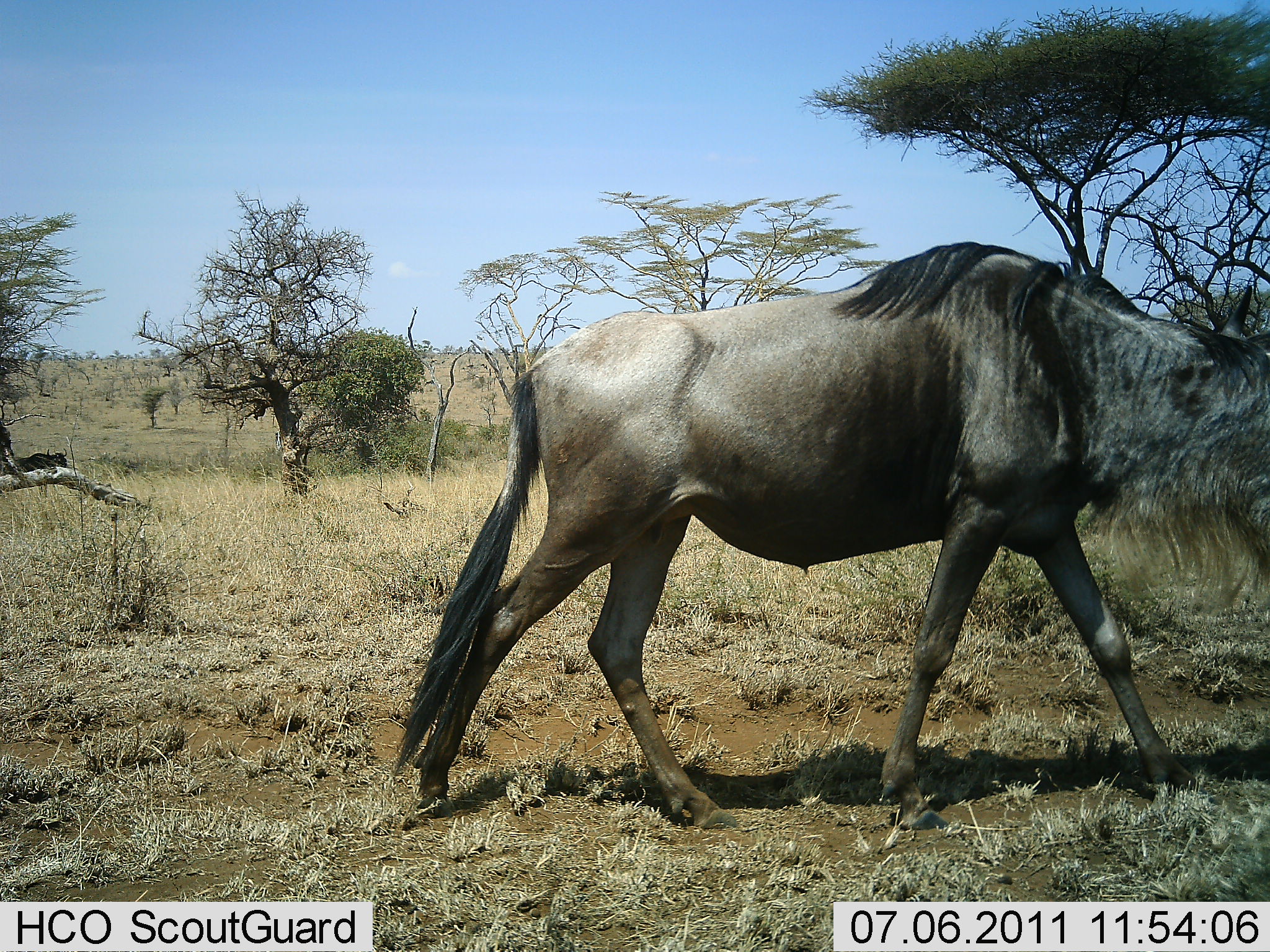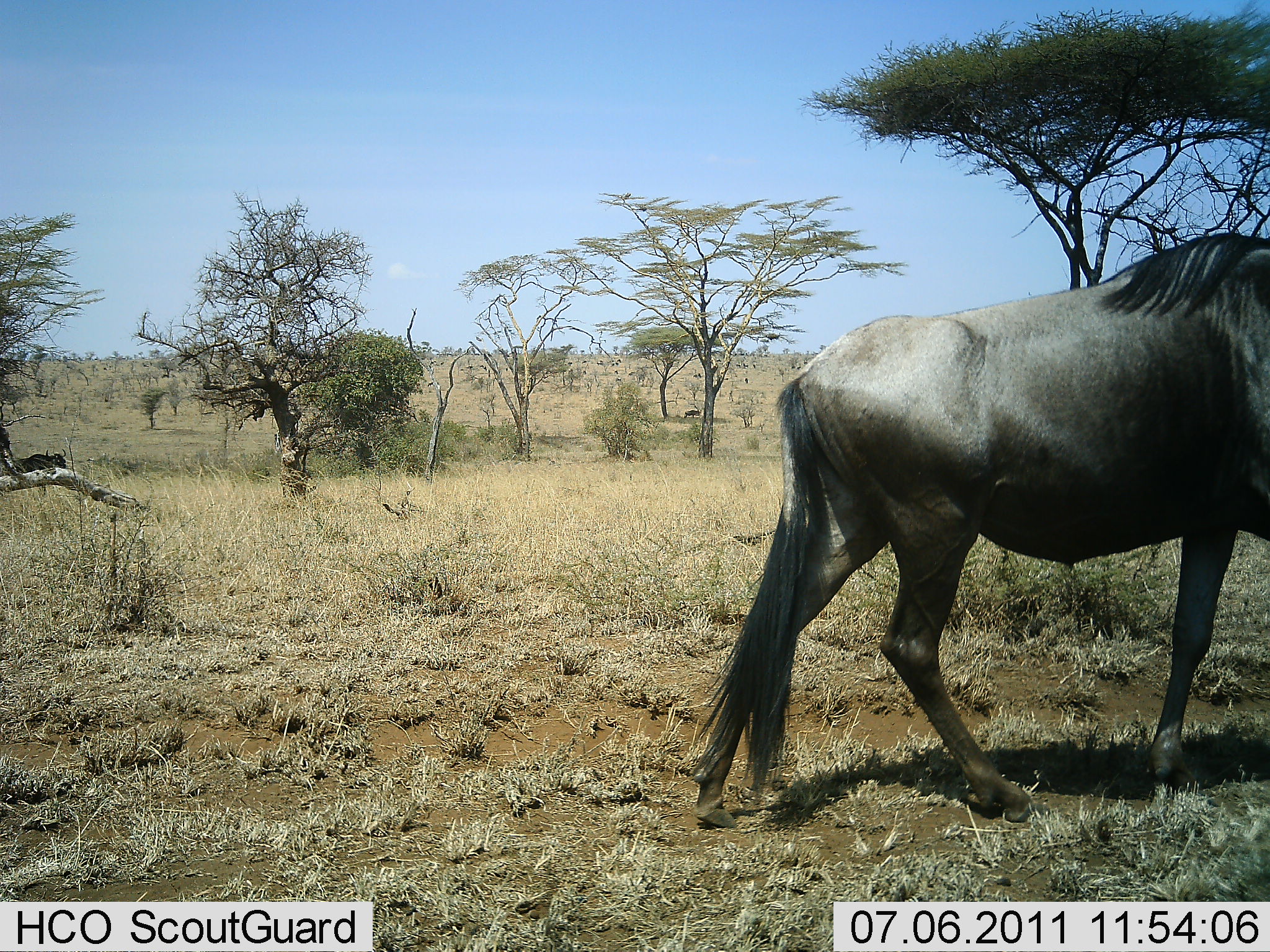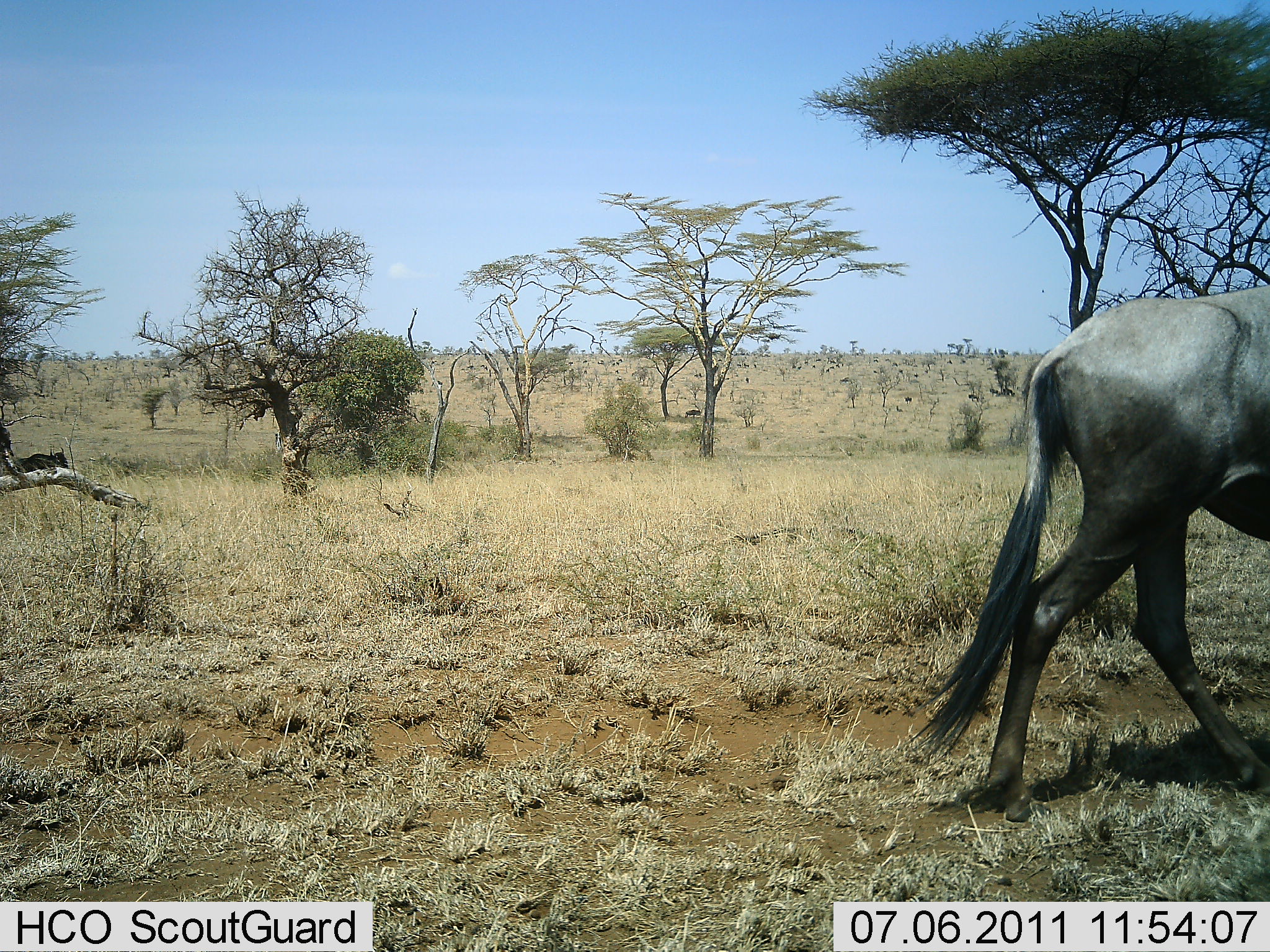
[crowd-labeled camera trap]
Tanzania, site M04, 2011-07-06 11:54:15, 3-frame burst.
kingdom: Animalia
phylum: Chordata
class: Mammalia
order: Artiodactyla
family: Bovidae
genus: Connochaetes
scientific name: Connochaetes taurinus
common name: blue wildebeest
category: wildebeest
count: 1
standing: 6%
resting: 0%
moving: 100%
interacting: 0%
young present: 0%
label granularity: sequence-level